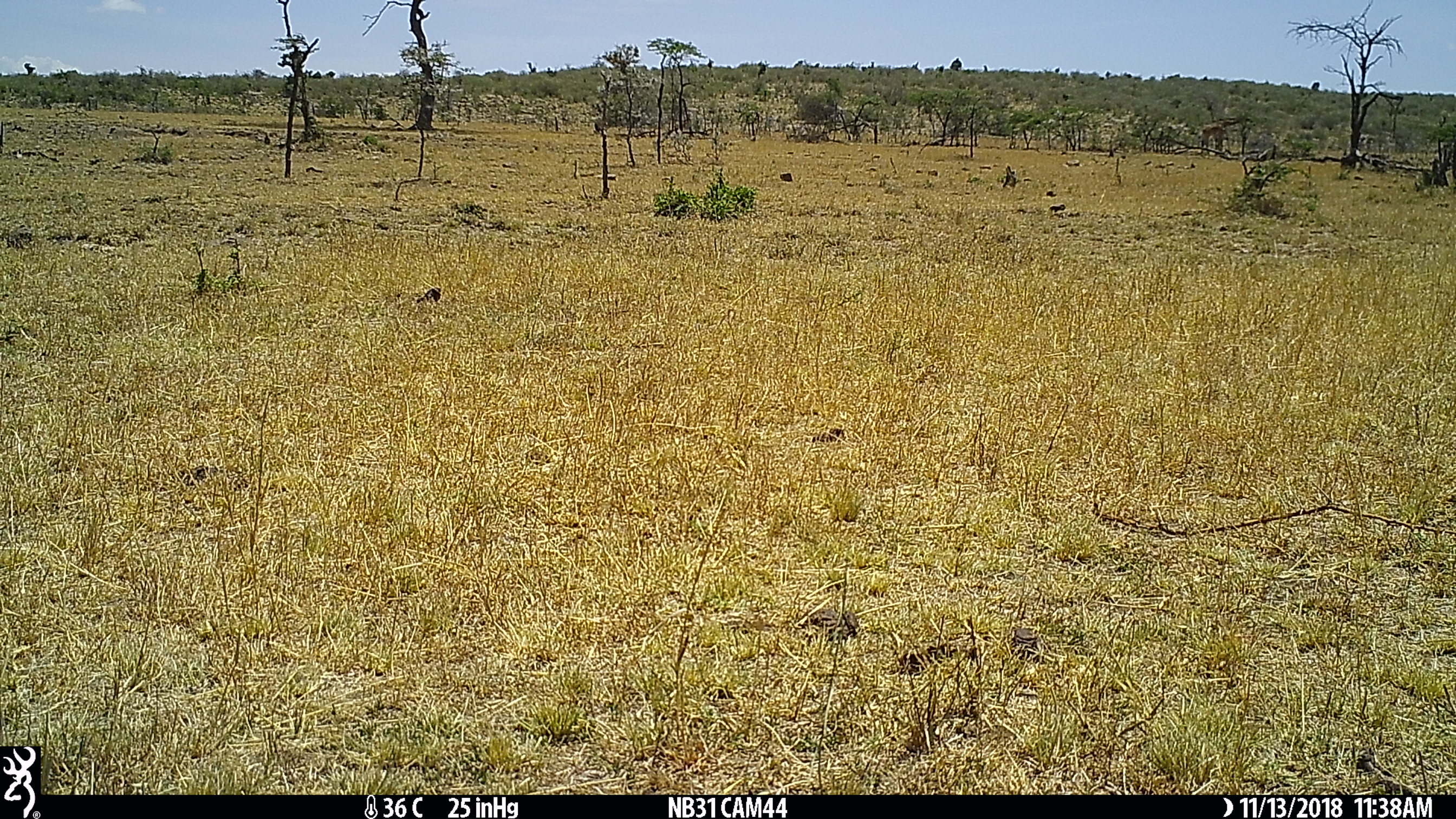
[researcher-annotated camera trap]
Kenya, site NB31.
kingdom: Animalia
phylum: Chordata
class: Mammalia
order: Artiodactyla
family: Giraffidae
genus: Giraffa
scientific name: Giraffa camelopardalis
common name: northern giraffe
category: giraffe